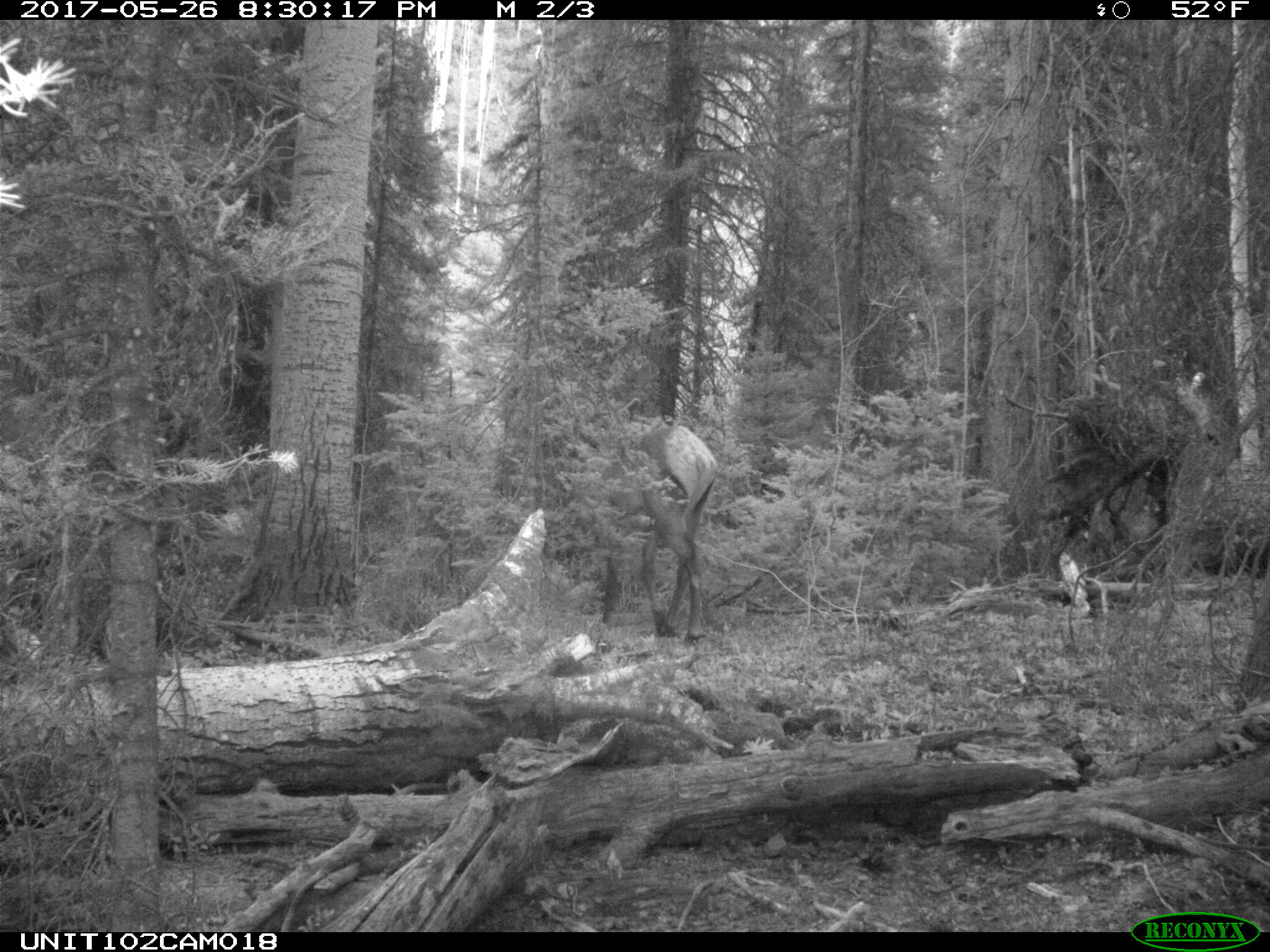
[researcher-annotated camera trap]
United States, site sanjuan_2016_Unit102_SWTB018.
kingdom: Animalia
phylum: Chordata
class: Mammalia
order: Artiodactyla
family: Cervidae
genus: Cervus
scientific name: Cervus elaphus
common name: red deer